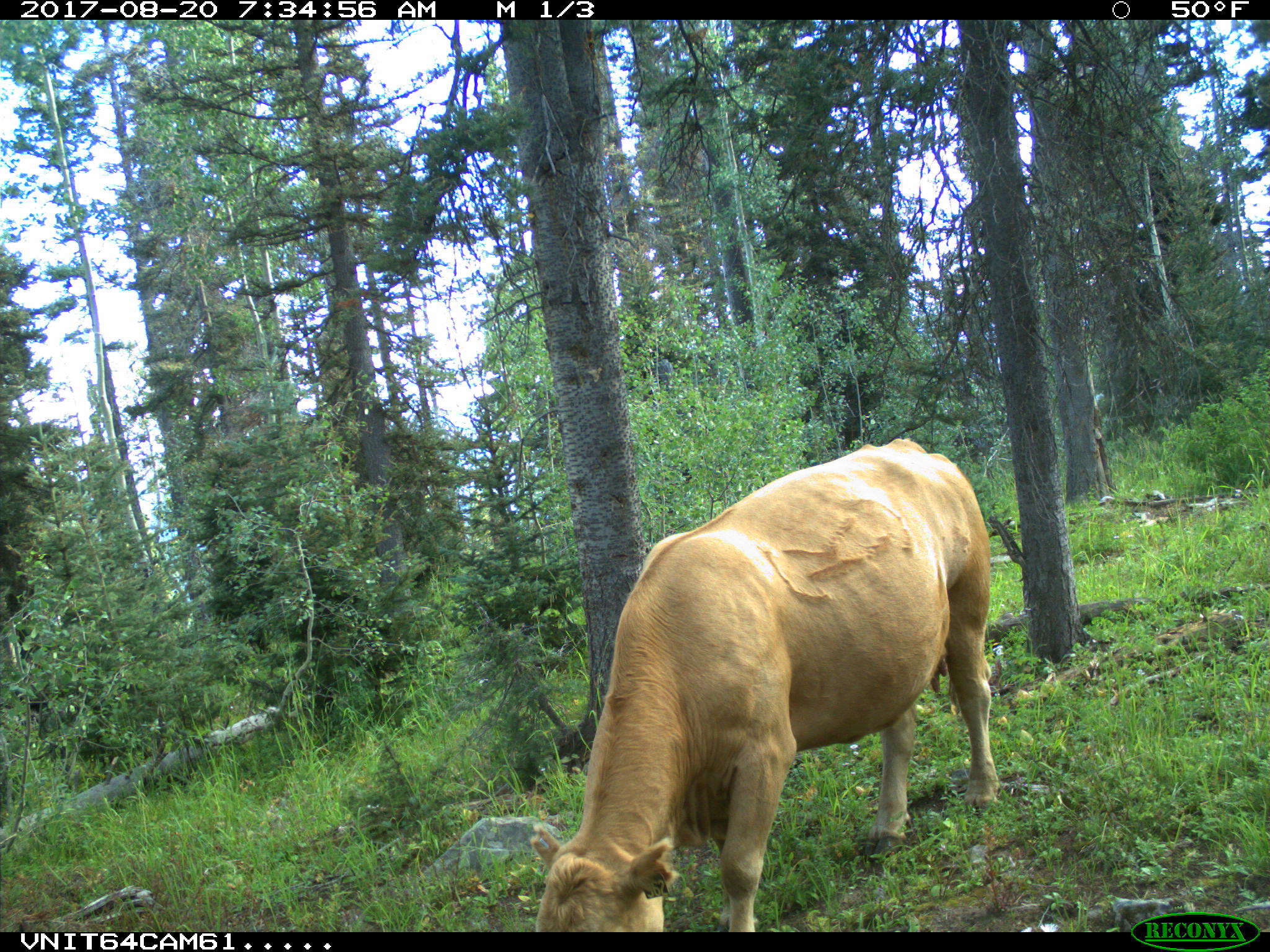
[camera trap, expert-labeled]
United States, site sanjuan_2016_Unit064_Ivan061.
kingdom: Animalia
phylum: Chordata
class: Mammalia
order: Artiodactyla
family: Bovidae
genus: Bos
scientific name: Bos taurus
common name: domestic cow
Bos taurus (domestic cow).